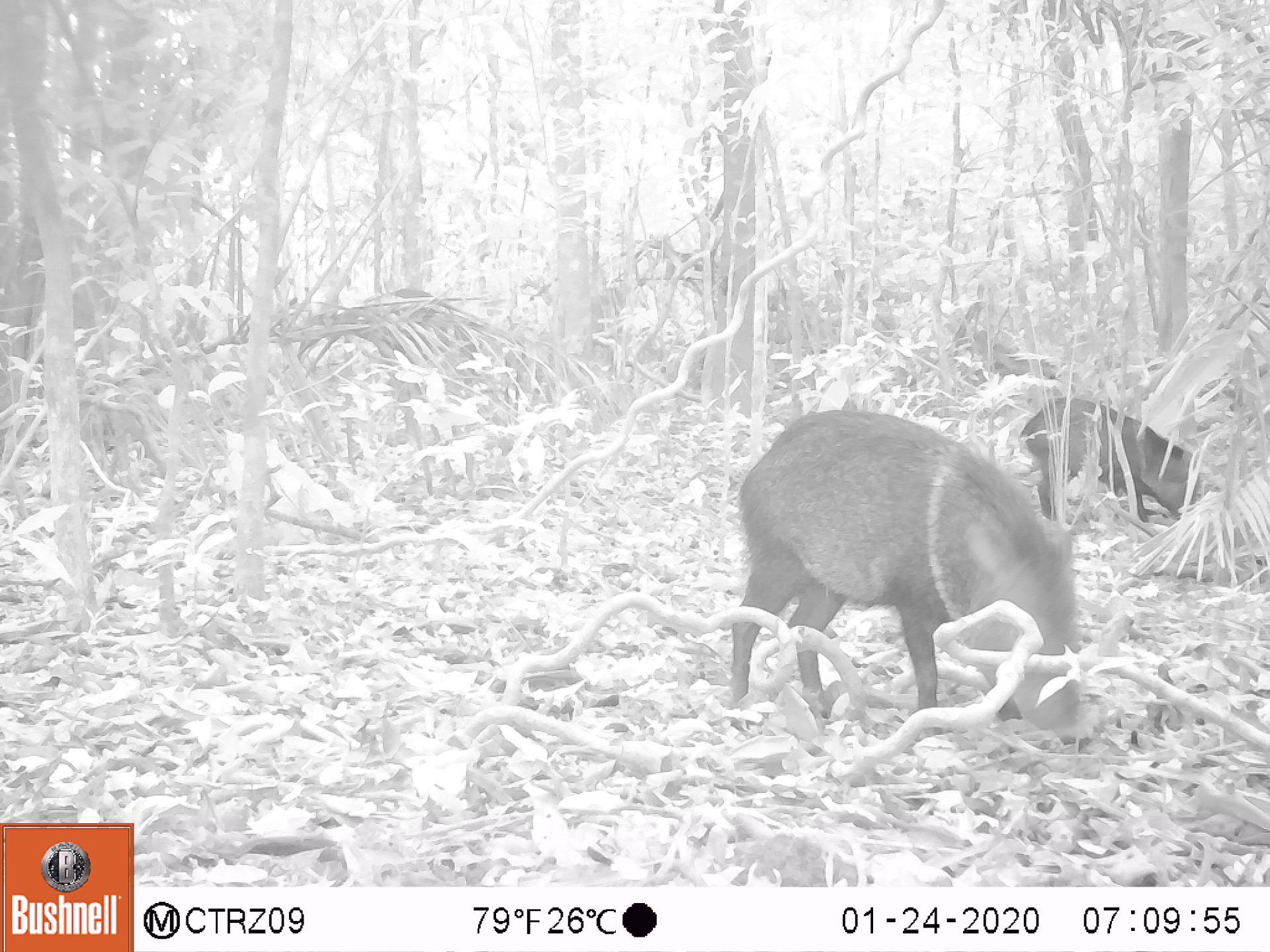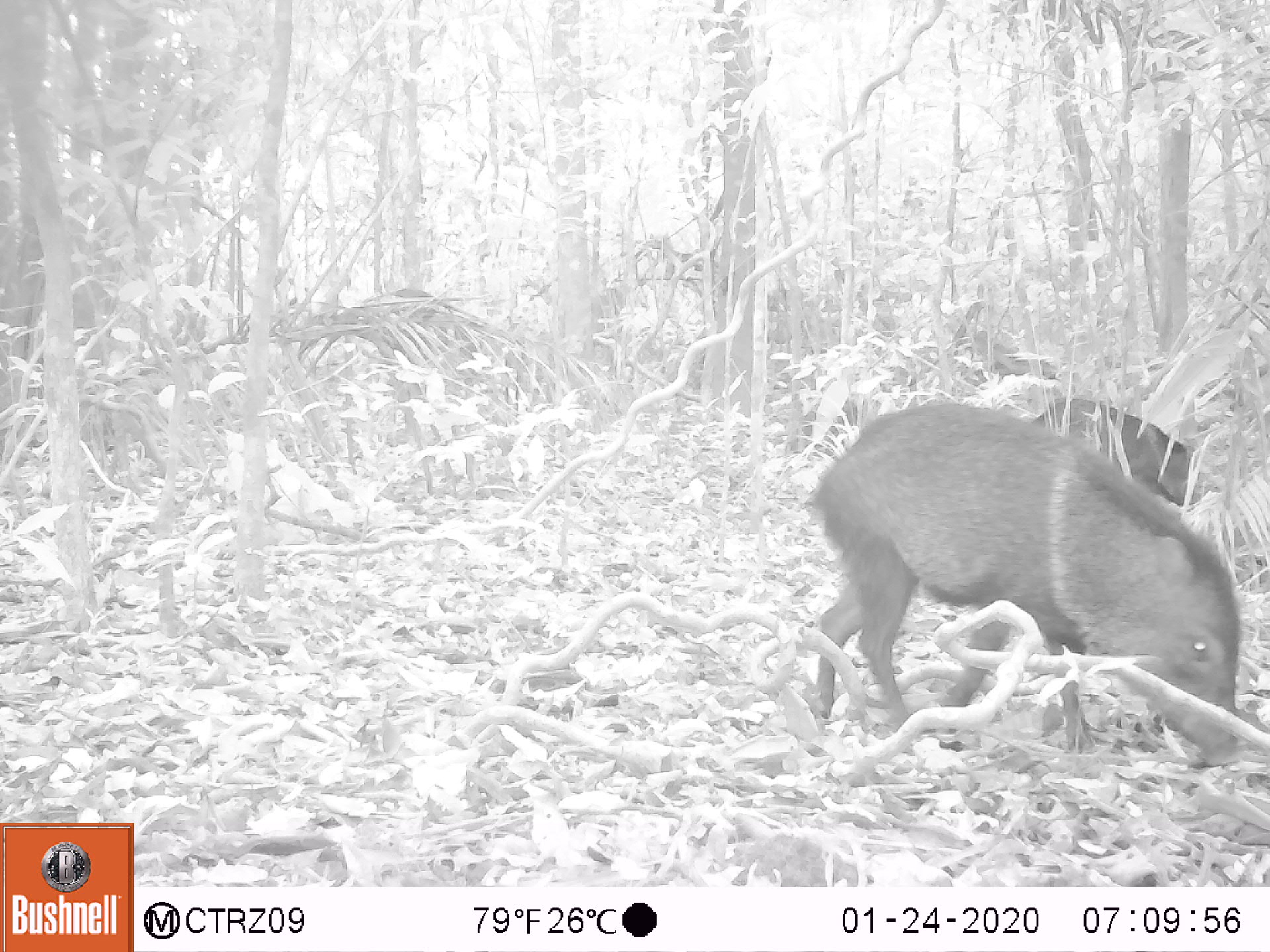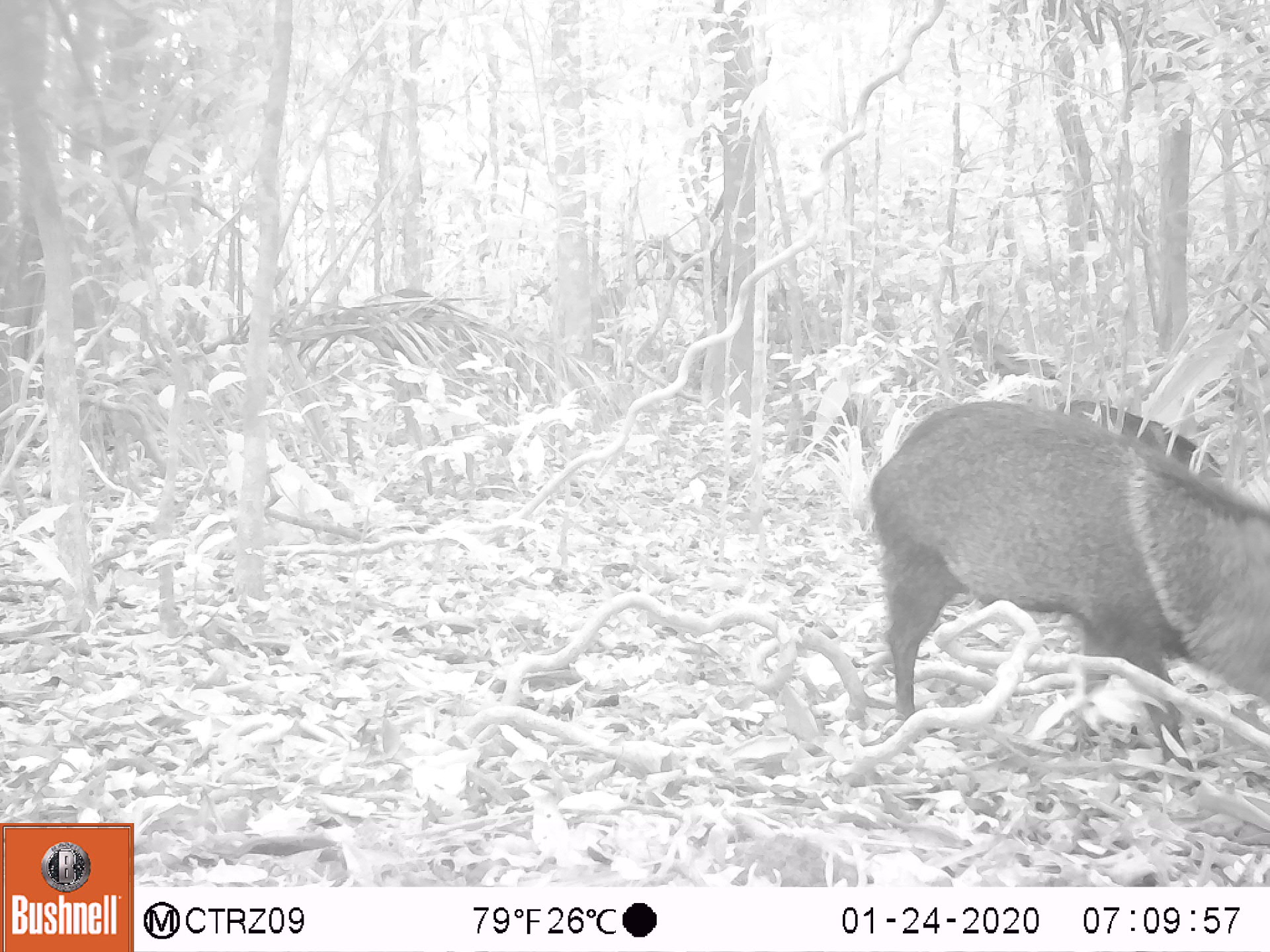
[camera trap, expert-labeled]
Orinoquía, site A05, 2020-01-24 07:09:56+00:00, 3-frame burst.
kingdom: Animalia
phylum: Chordata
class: Mammalia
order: Artiodactyla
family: Tayassuidae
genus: Pecari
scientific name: Pecari tajacu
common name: collared peccary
Collared peccary (Pecari tajacu).